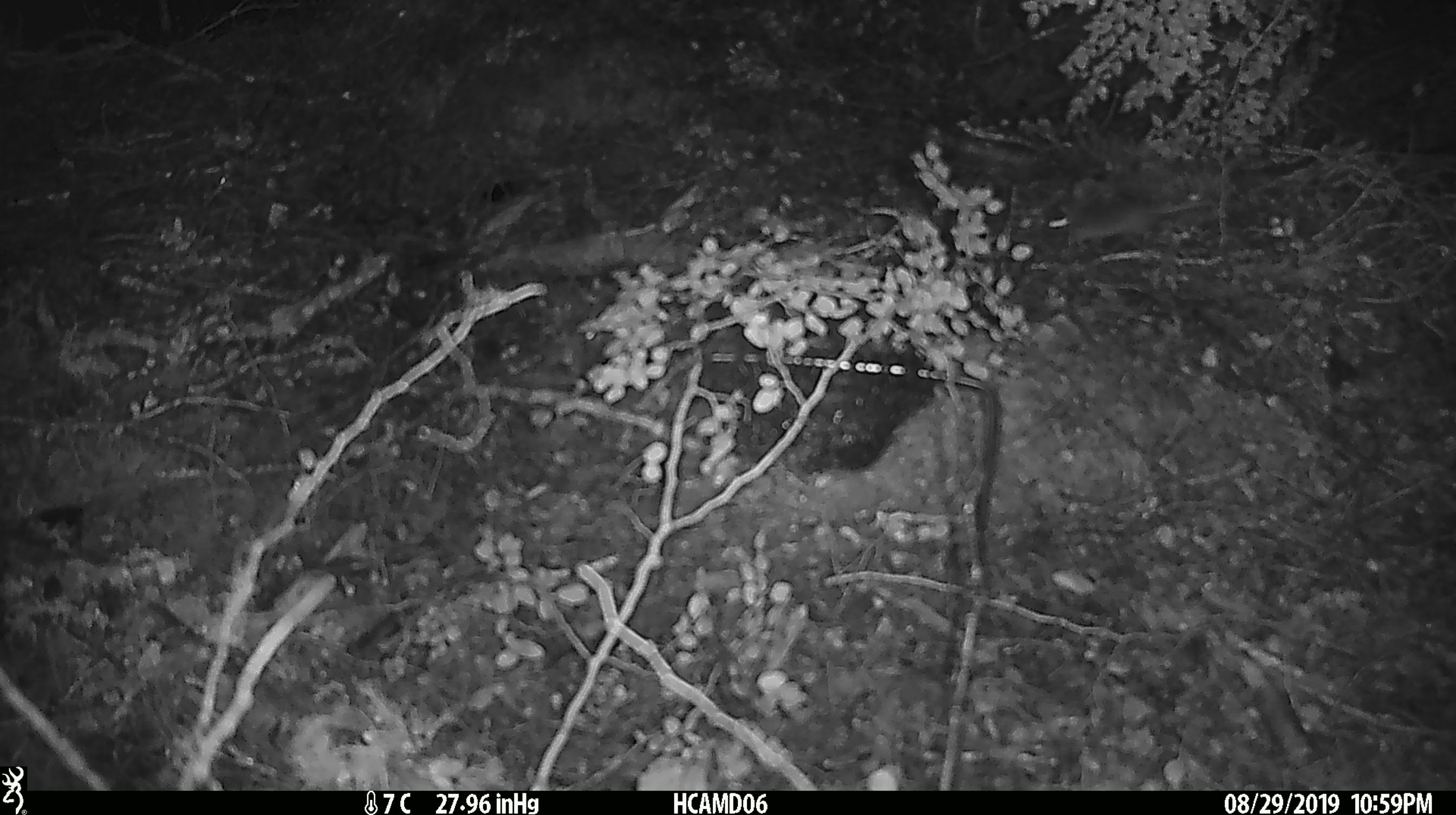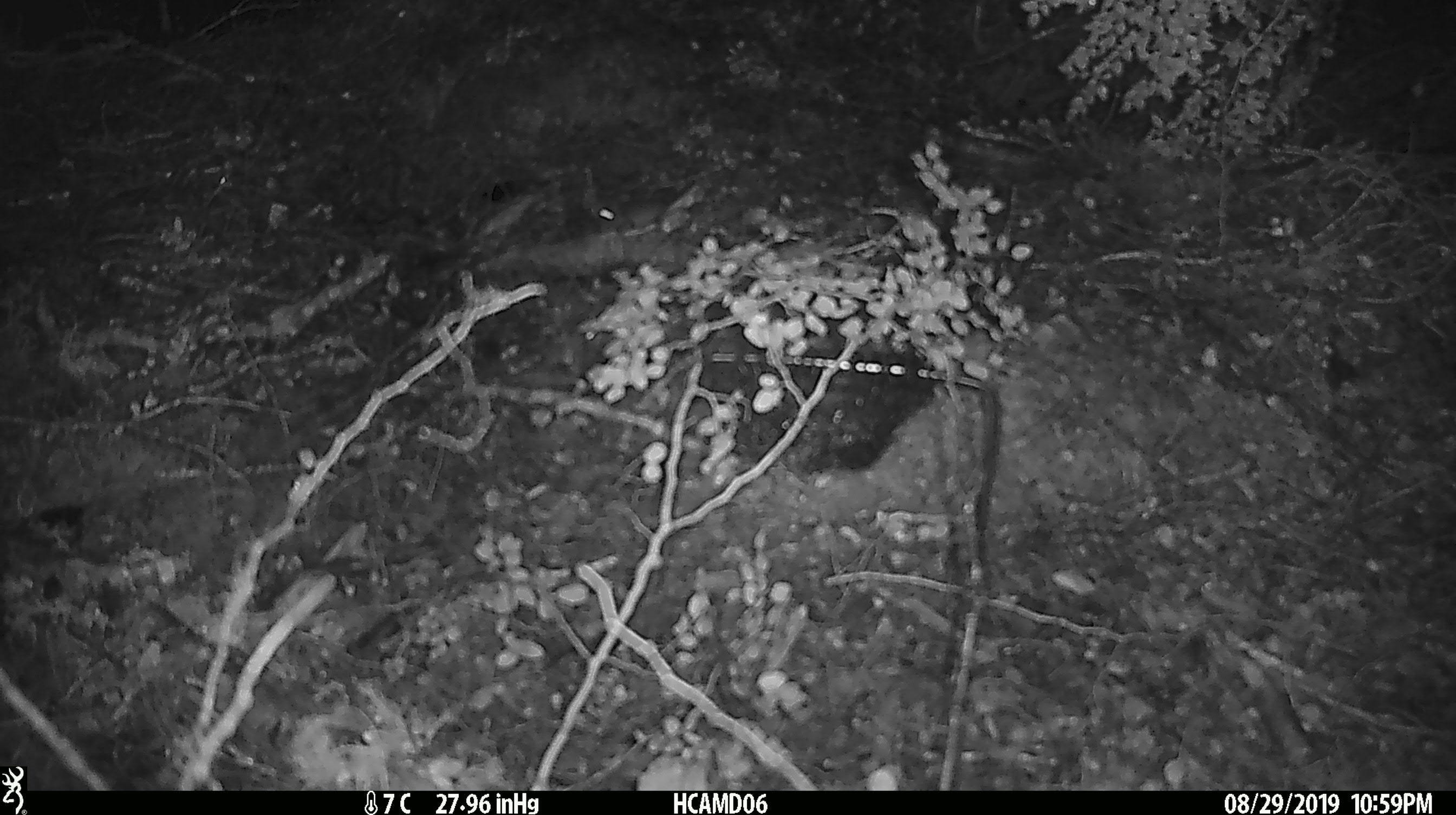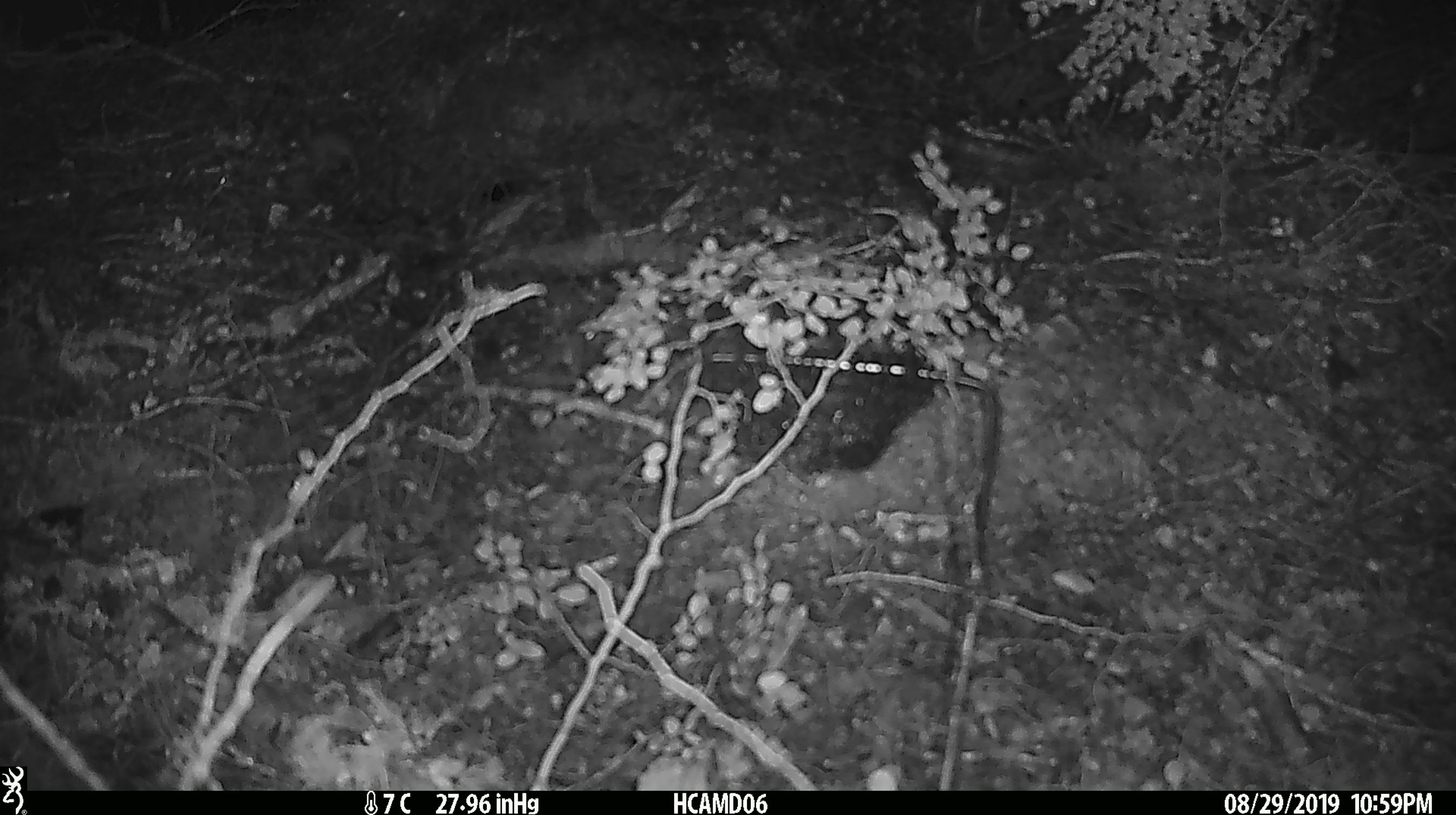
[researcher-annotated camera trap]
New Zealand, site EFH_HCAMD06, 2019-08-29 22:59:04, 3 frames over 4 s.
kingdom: Animalia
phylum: Chordata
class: Mammalia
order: Rodentia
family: Muridae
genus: Mus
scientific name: Mus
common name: mouse